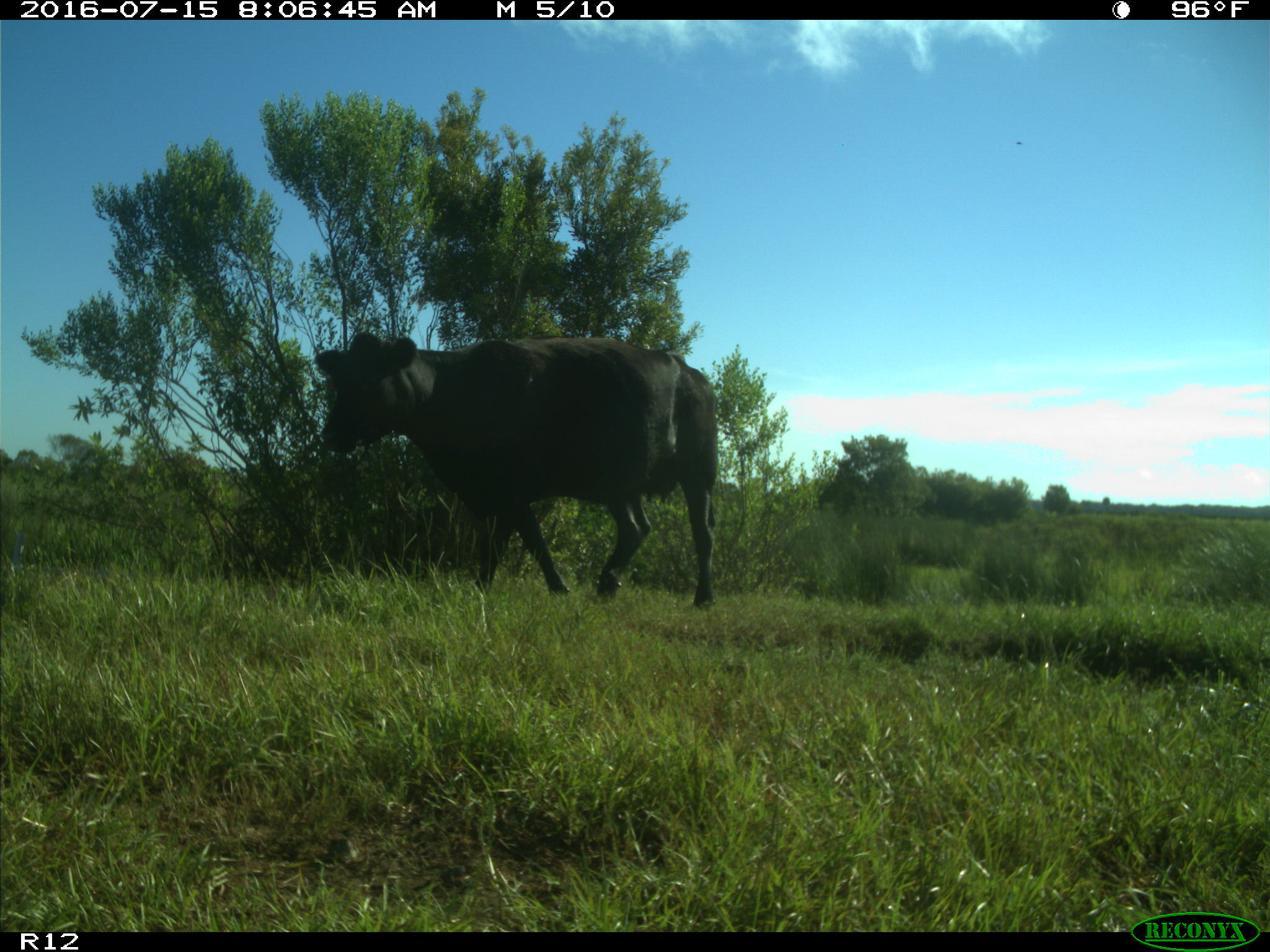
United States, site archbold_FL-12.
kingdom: Animalia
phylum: Chordata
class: Mammalia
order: Artiodactyla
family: Bovidae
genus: Bos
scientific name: Bos taurus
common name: domestic cow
Bos taurus (domestic cow).